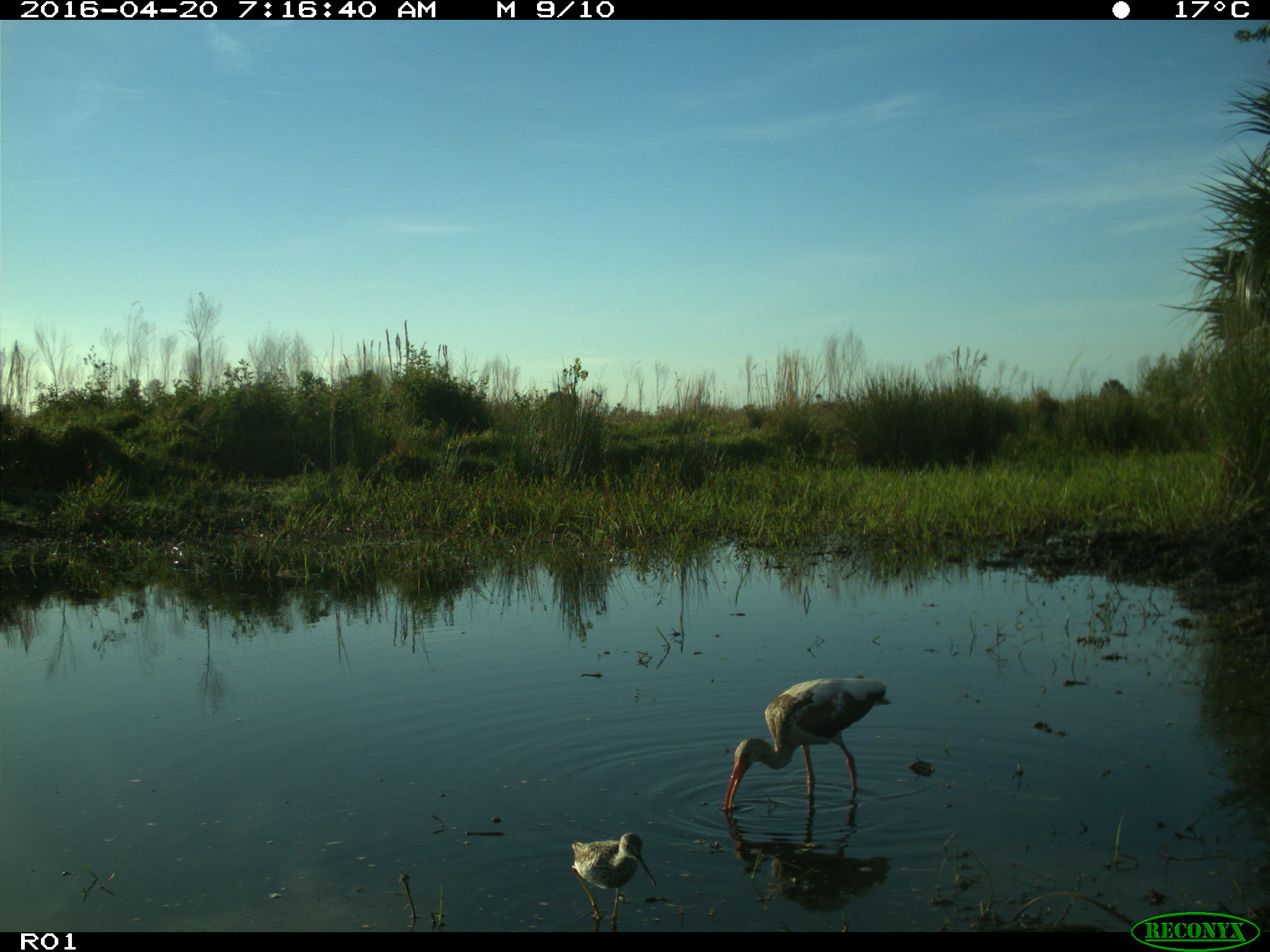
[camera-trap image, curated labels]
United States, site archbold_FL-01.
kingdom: Animalia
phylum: Chordata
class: Aves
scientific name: Aves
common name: birds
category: unidentified bird